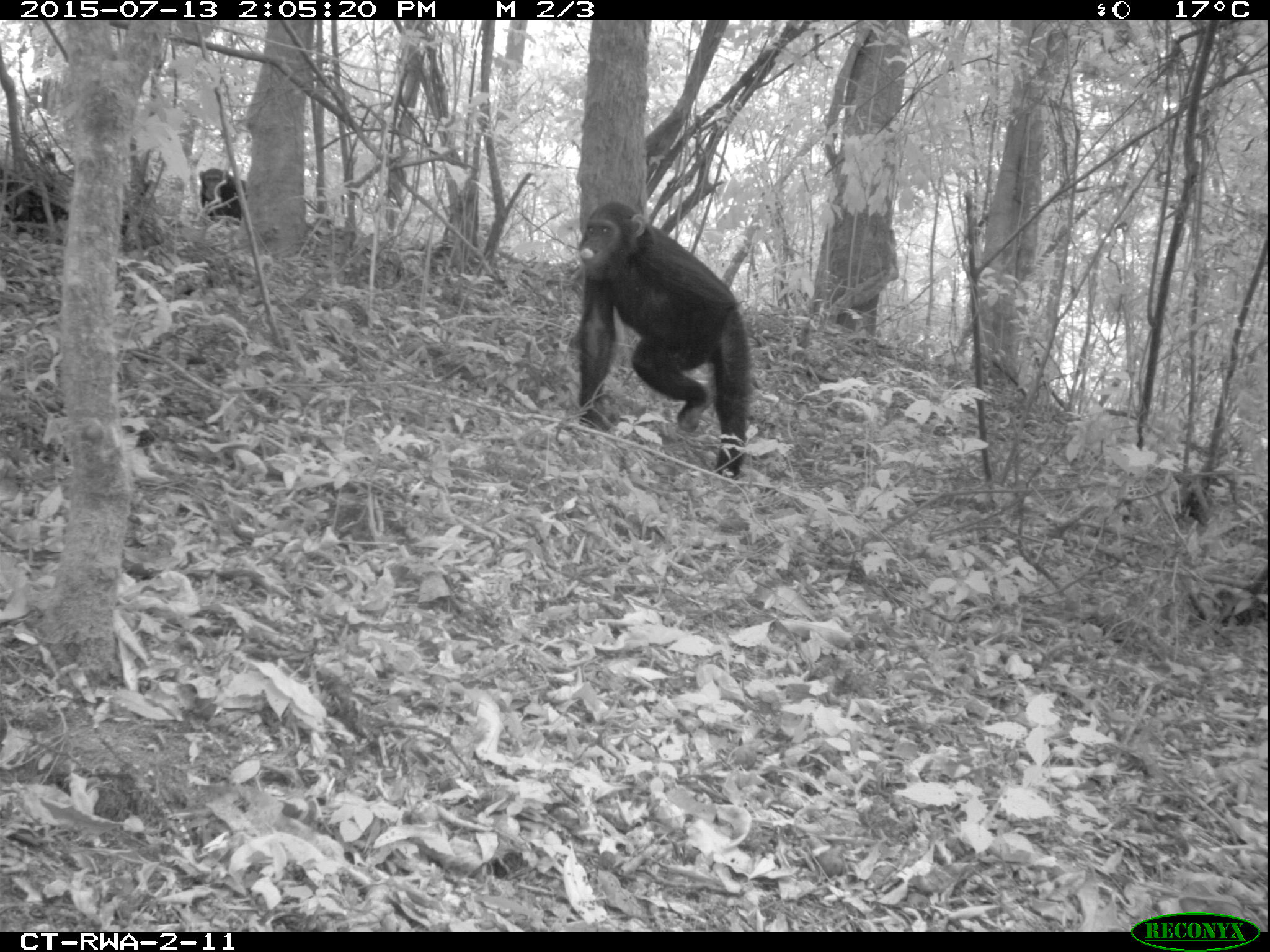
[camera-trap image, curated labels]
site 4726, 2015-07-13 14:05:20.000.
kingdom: Animalia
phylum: Chordata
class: Mammalia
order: Primates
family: Hominidae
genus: Pan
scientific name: Pan troglodytes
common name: chimpanzee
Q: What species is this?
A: Pan troglodytes (chimpanzee).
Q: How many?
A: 1.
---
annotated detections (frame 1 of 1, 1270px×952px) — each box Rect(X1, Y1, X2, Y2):
pan troglodytes: Rect(573, 200, 753, 477); Rect(198, 167, 246, 225)